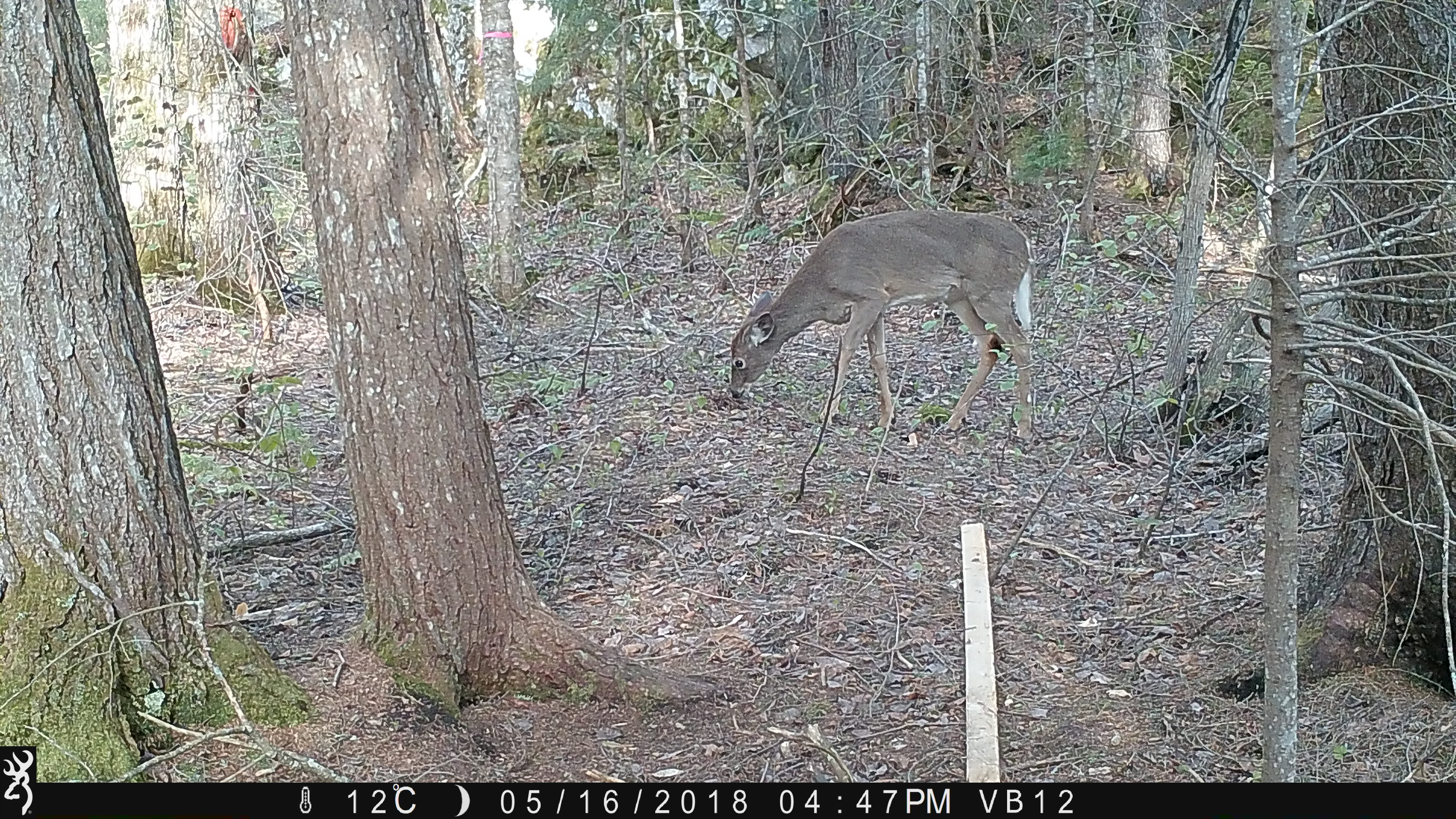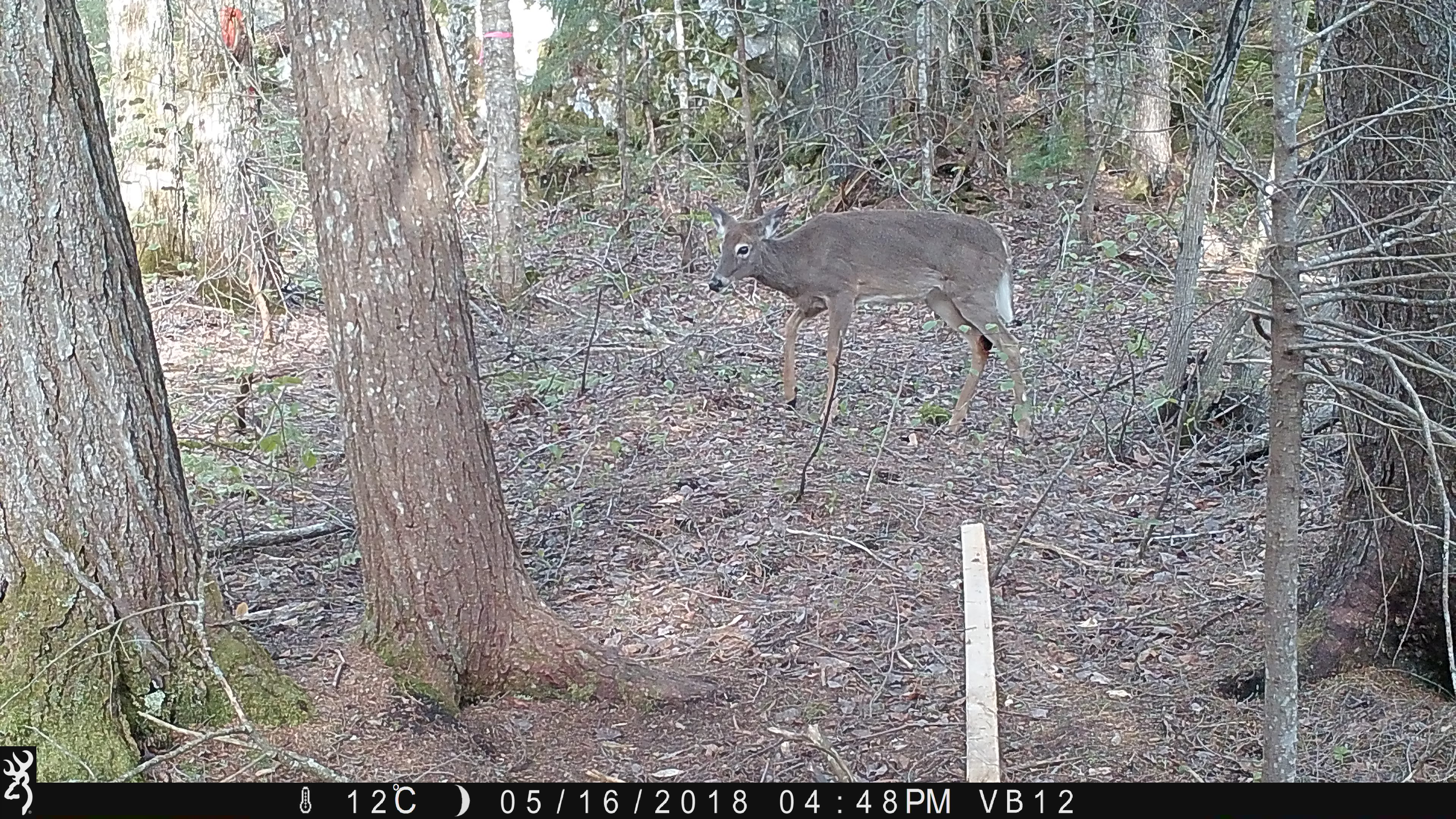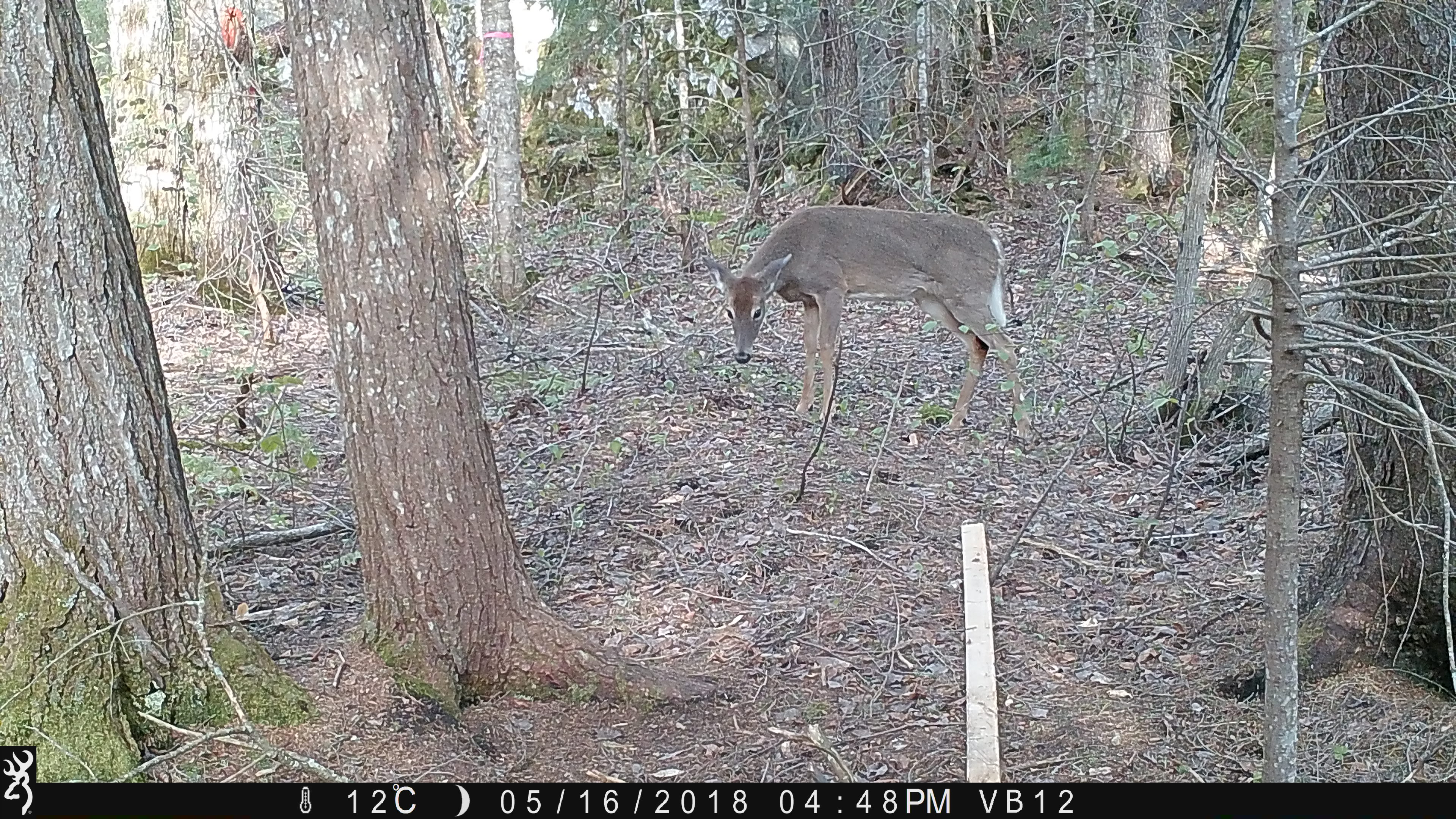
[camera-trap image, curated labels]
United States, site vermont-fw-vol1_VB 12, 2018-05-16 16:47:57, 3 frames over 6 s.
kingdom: Animalia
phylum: Chordata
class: Mammalia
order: Artiodactyla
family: Cervidae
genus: Odocoileus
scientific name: Odocoileus virginianus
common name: white-tailed deer